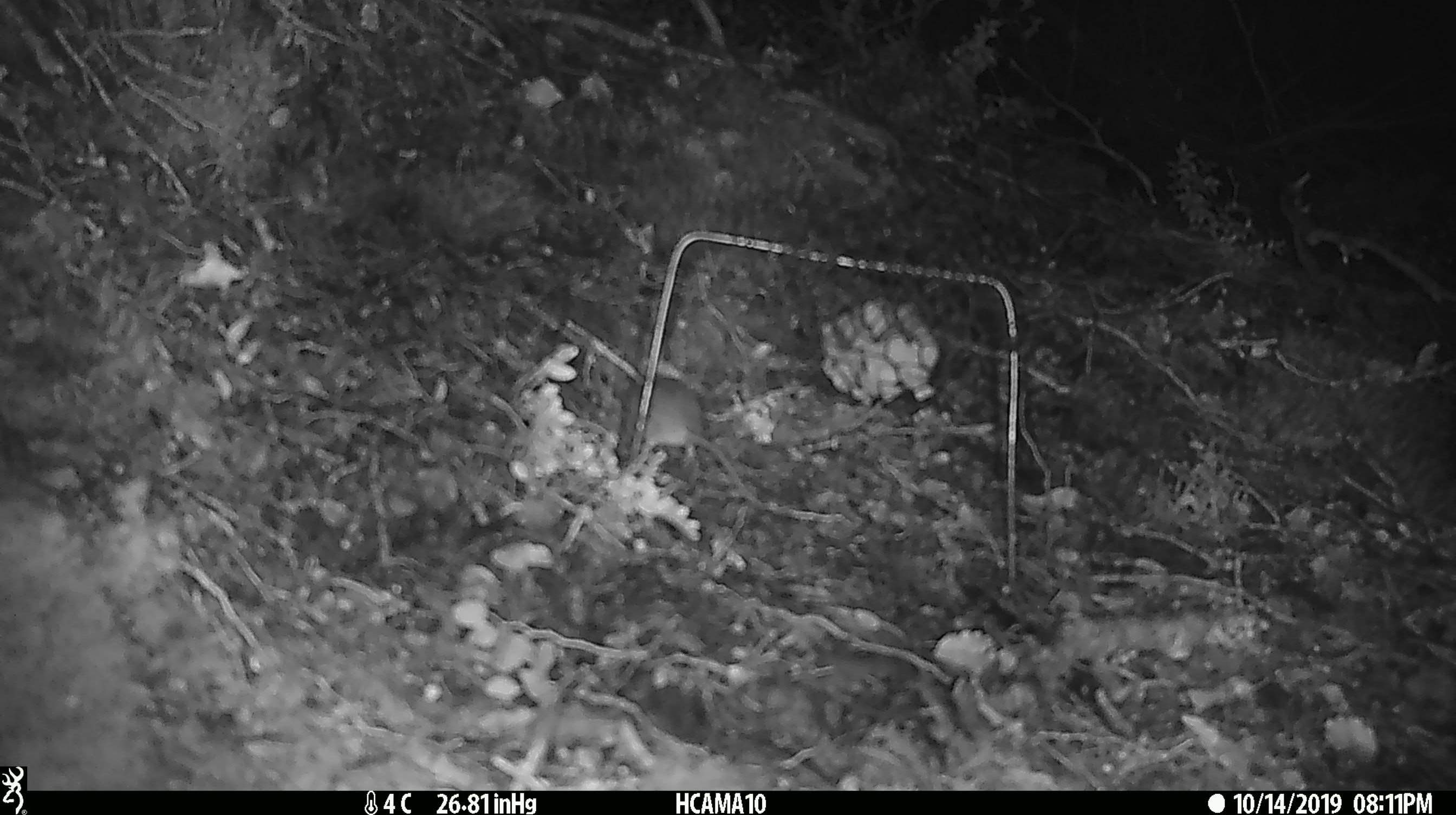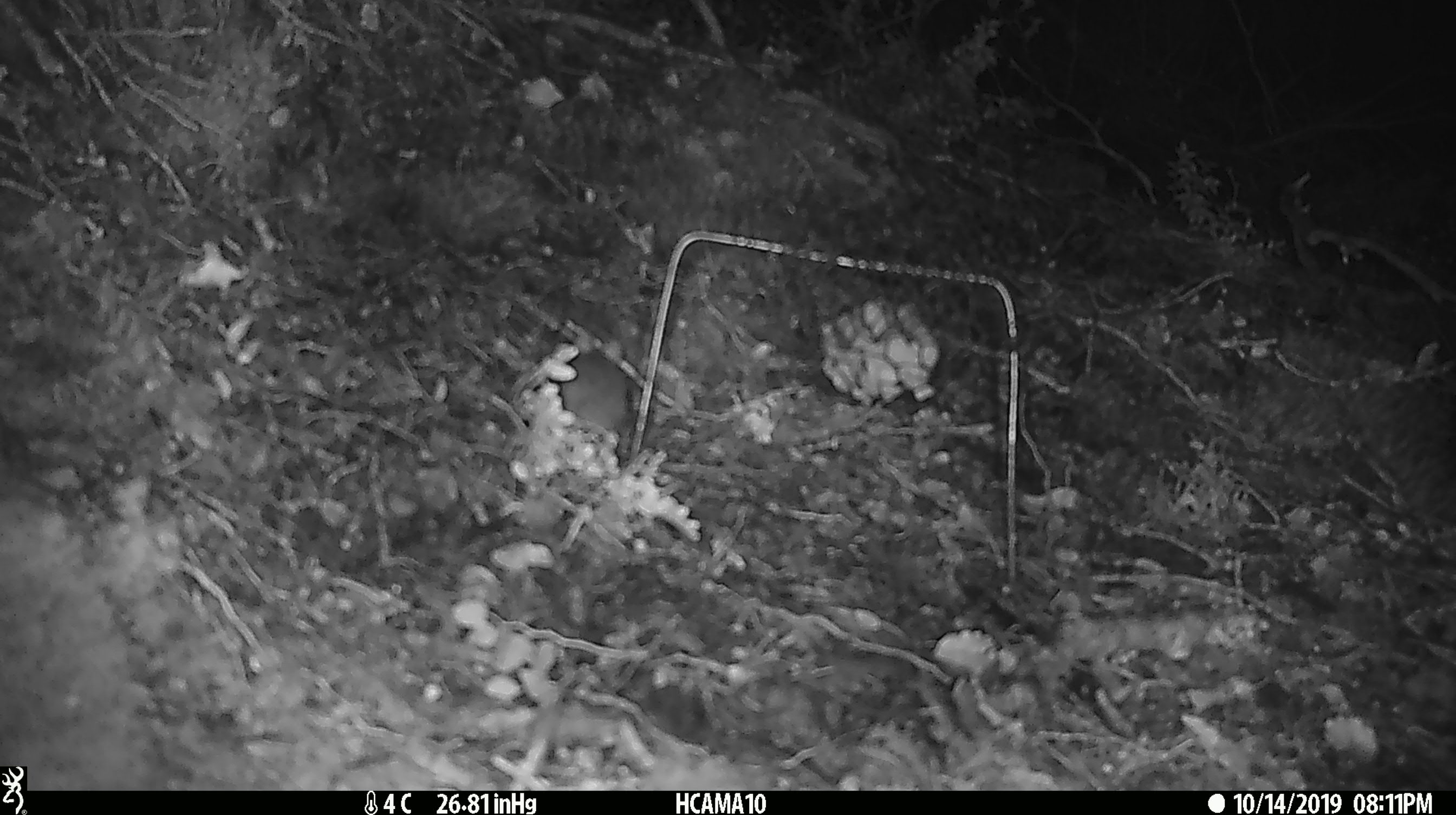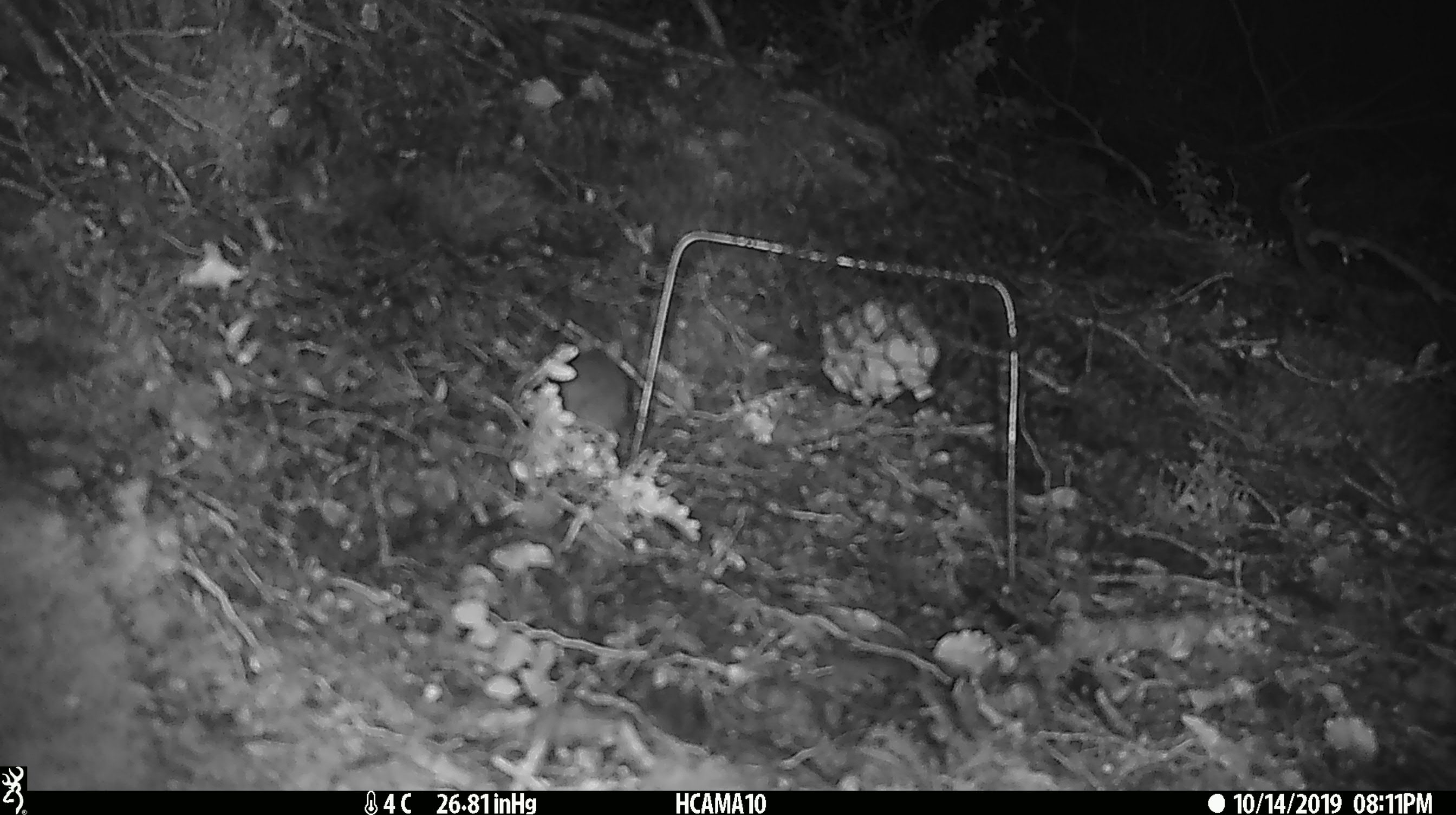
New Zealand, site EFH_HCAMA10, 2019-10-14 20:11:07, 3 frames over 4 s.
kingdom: Animalia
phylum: Chordata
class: Mammalia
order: Rodentia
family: Muridae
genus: Mus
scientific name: Mus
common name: mouse